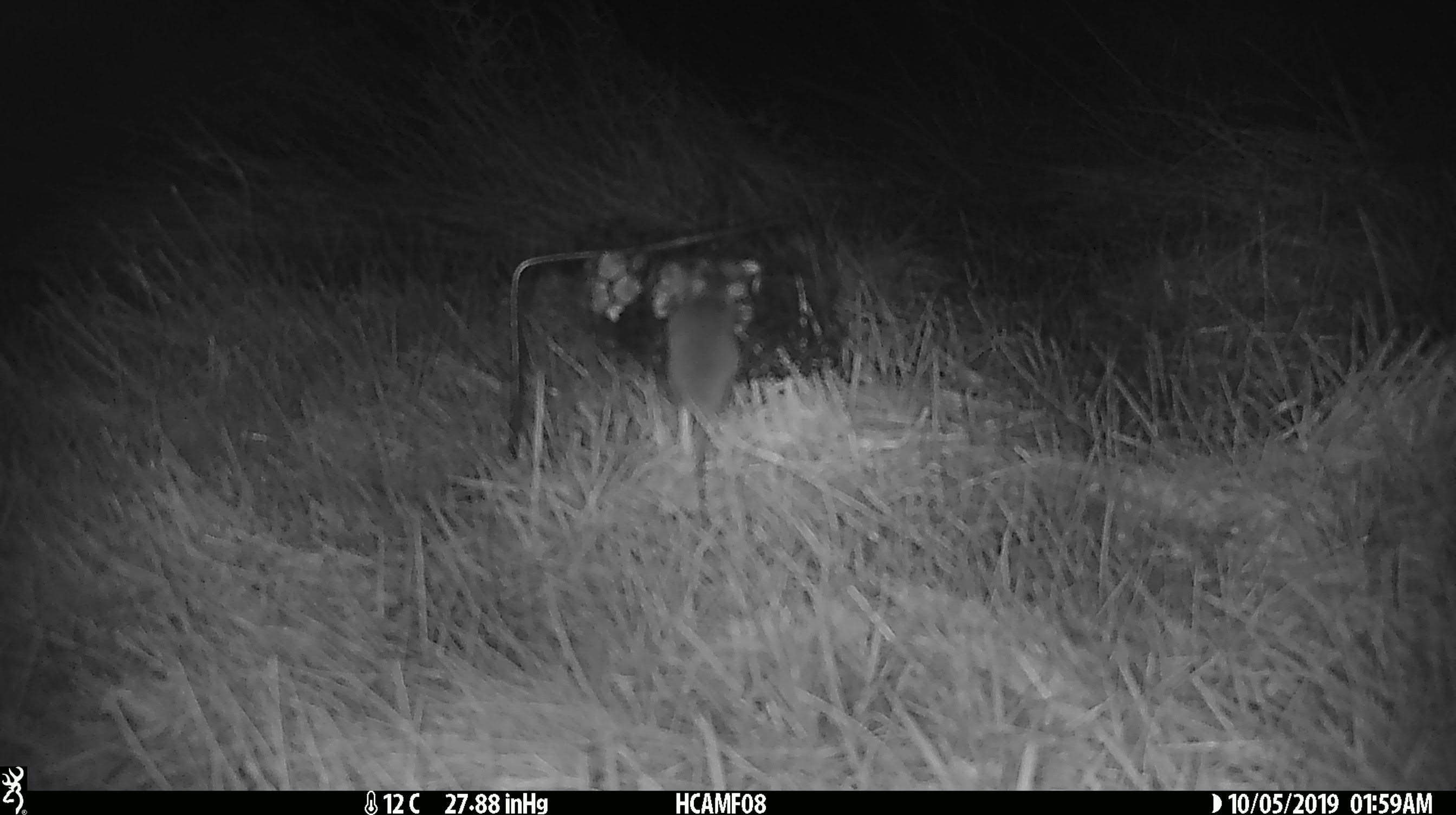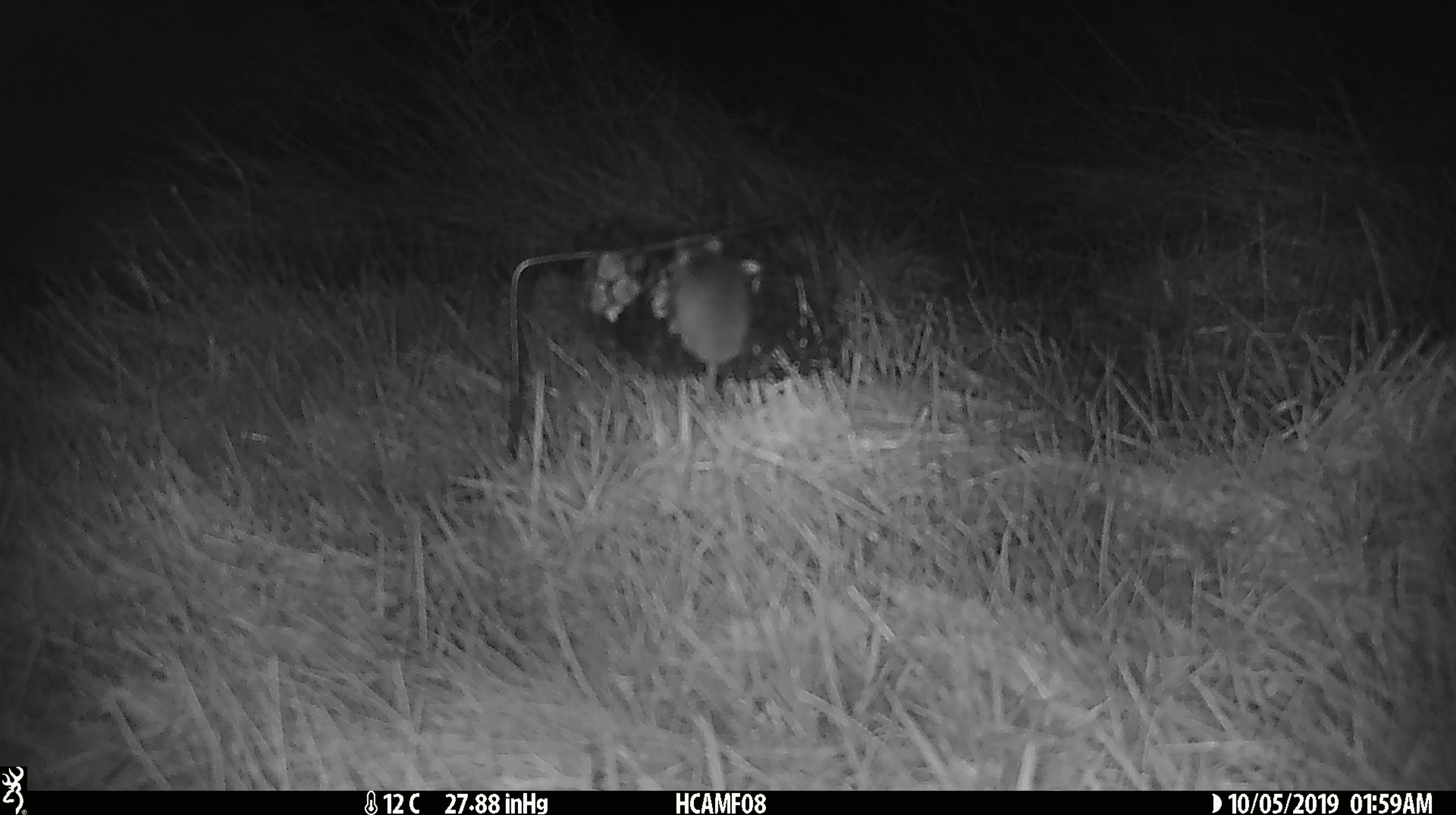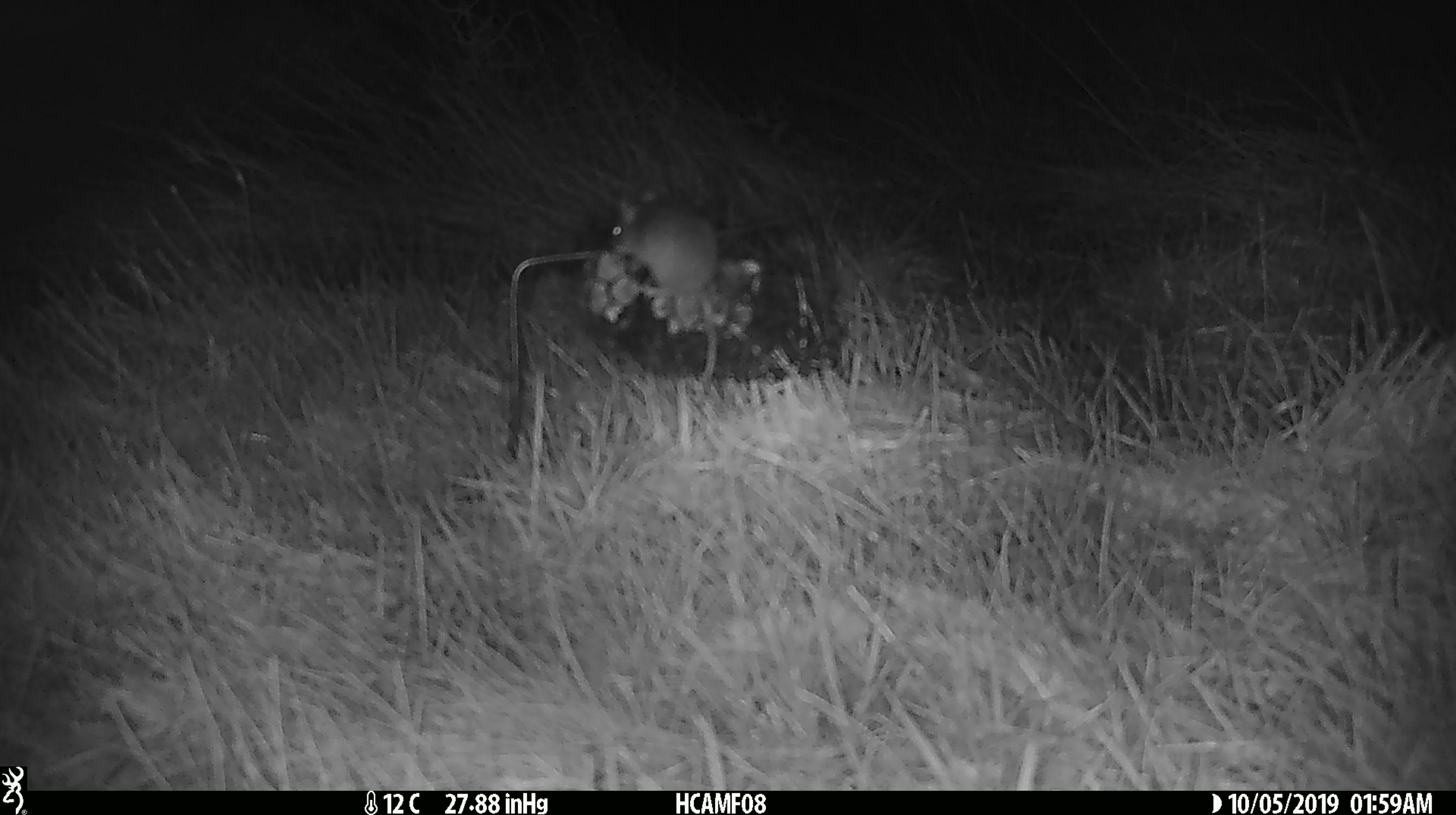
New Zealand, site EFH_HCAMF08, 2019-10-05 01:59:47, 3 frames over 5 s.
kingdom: Animalia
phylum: Chordata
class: Mammalia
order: Rodentia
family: Muridae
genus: Mus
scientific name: Mus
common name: mouse